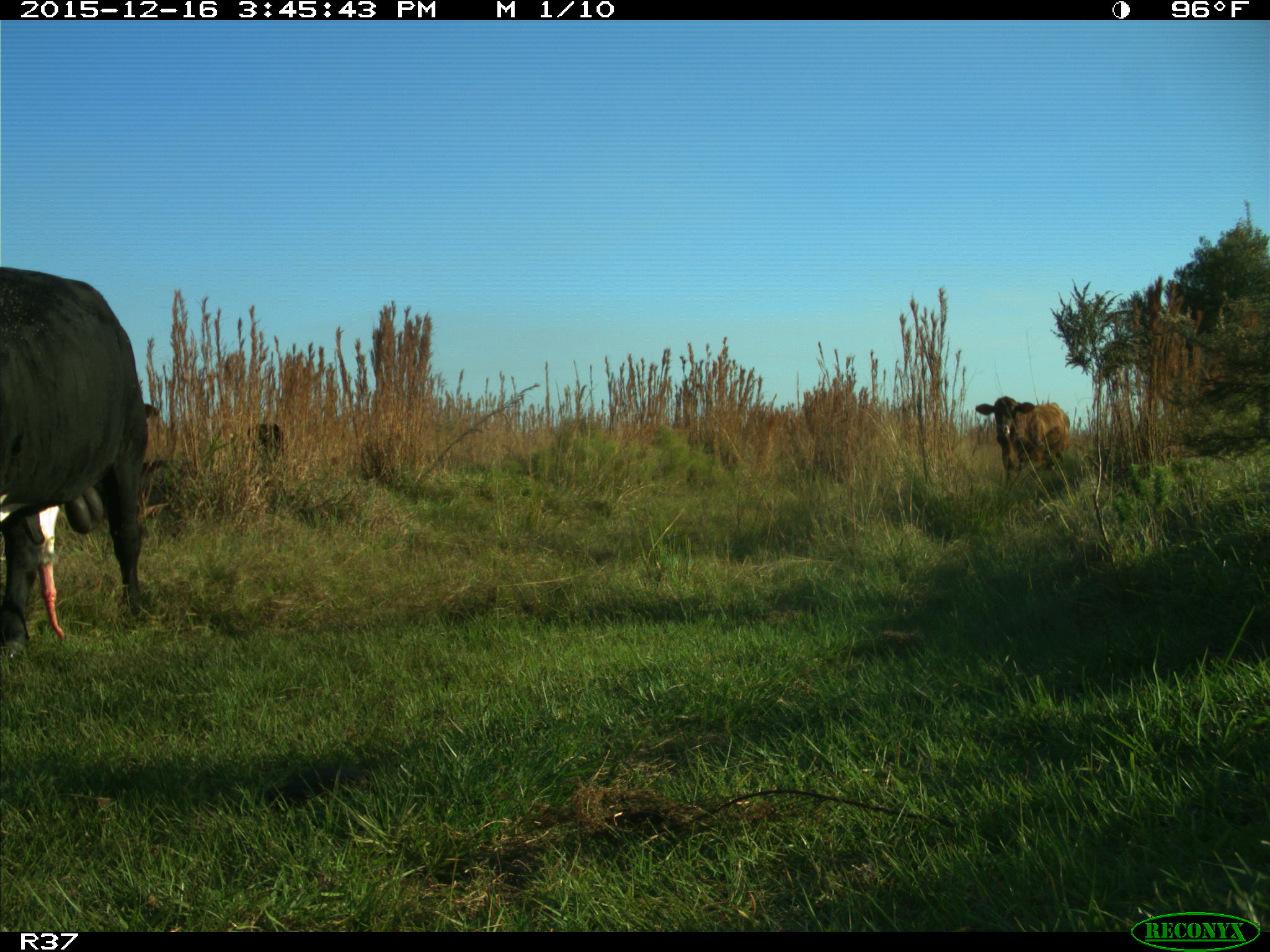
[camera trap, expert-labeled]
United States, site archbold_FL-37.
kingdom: Animalia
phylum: Chordata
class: Mammalia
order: Artiodactyla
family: Bovidae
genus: Bos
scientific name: Bos taurus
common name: domestic cow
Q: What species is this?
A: Bos taurus (domestic cow).